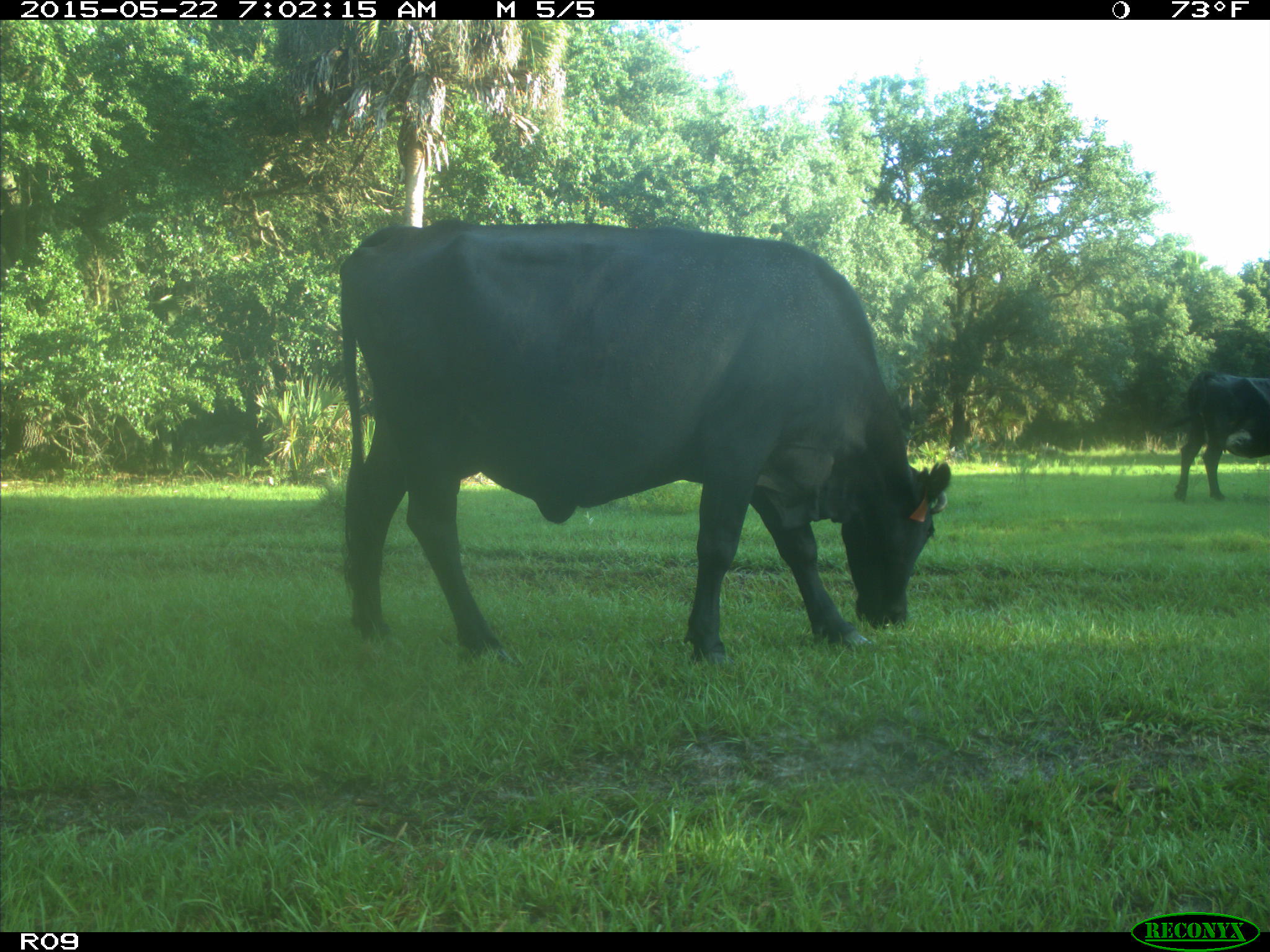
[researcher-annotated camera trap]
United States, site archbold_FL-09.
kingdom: Animalia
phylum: Chordata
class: Mammalia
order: Artiodactyla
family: Bovidae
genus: Bos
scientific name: Bos taurus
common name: domestic cow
Bos taurus (domestic cow).